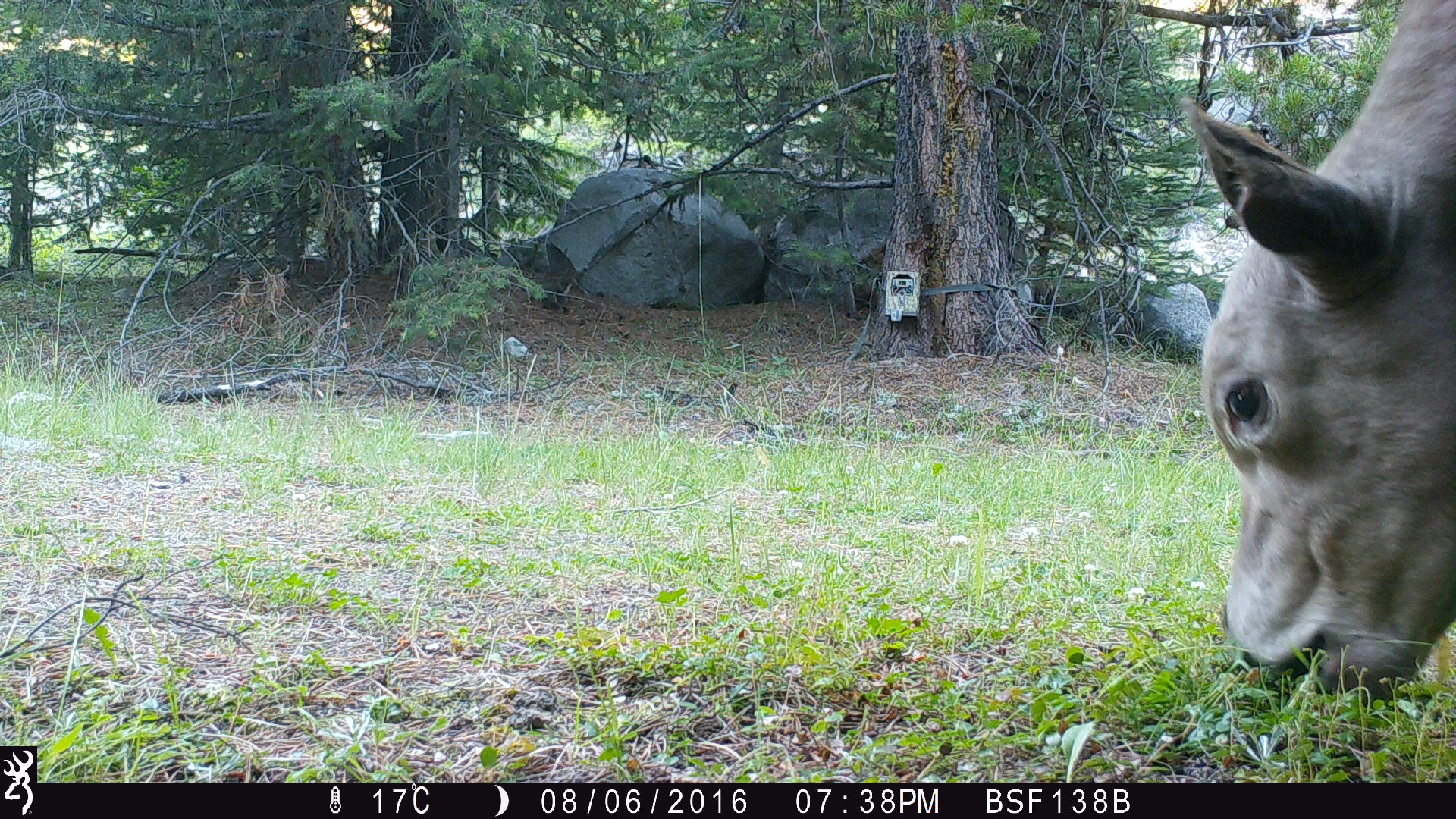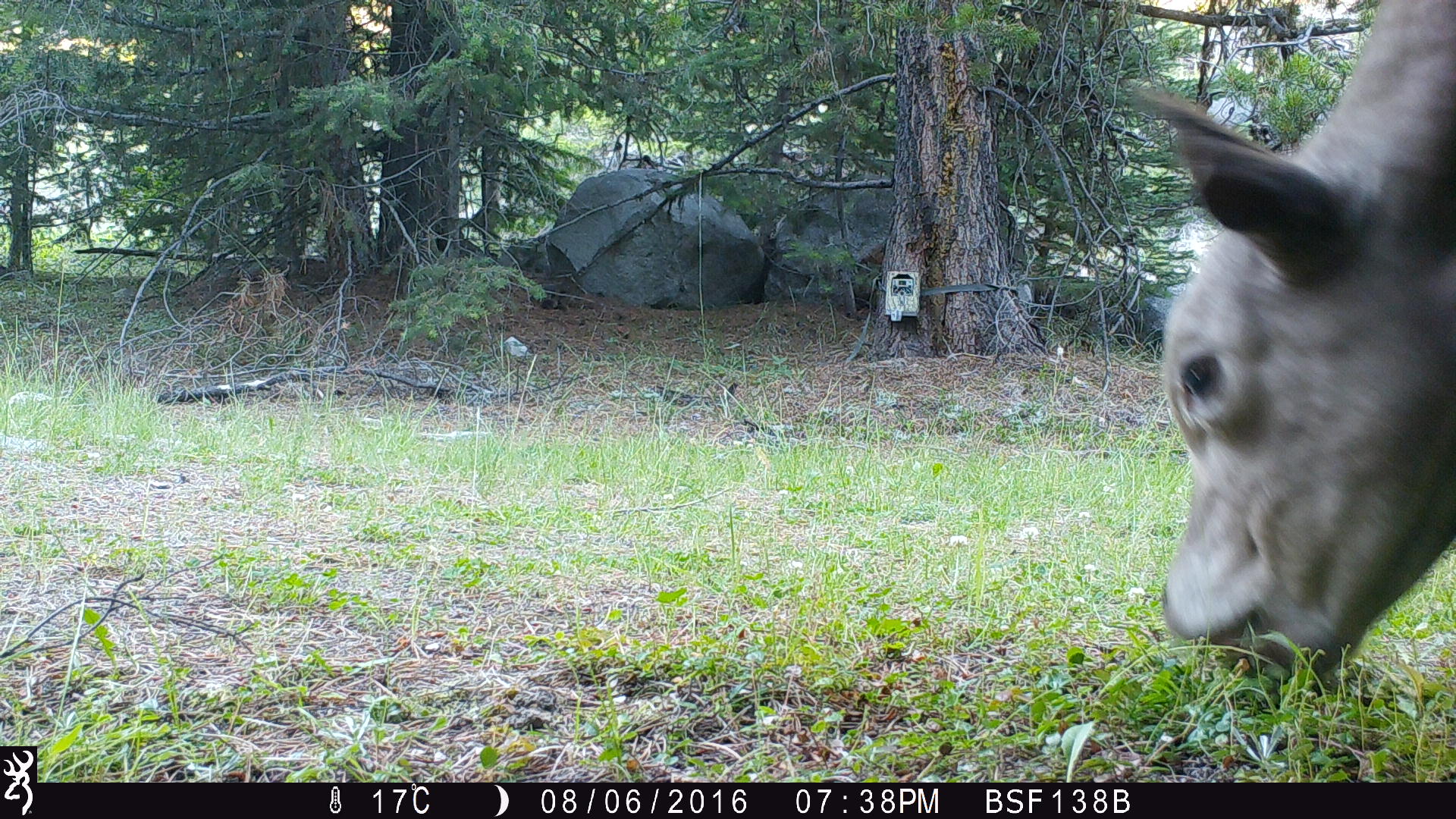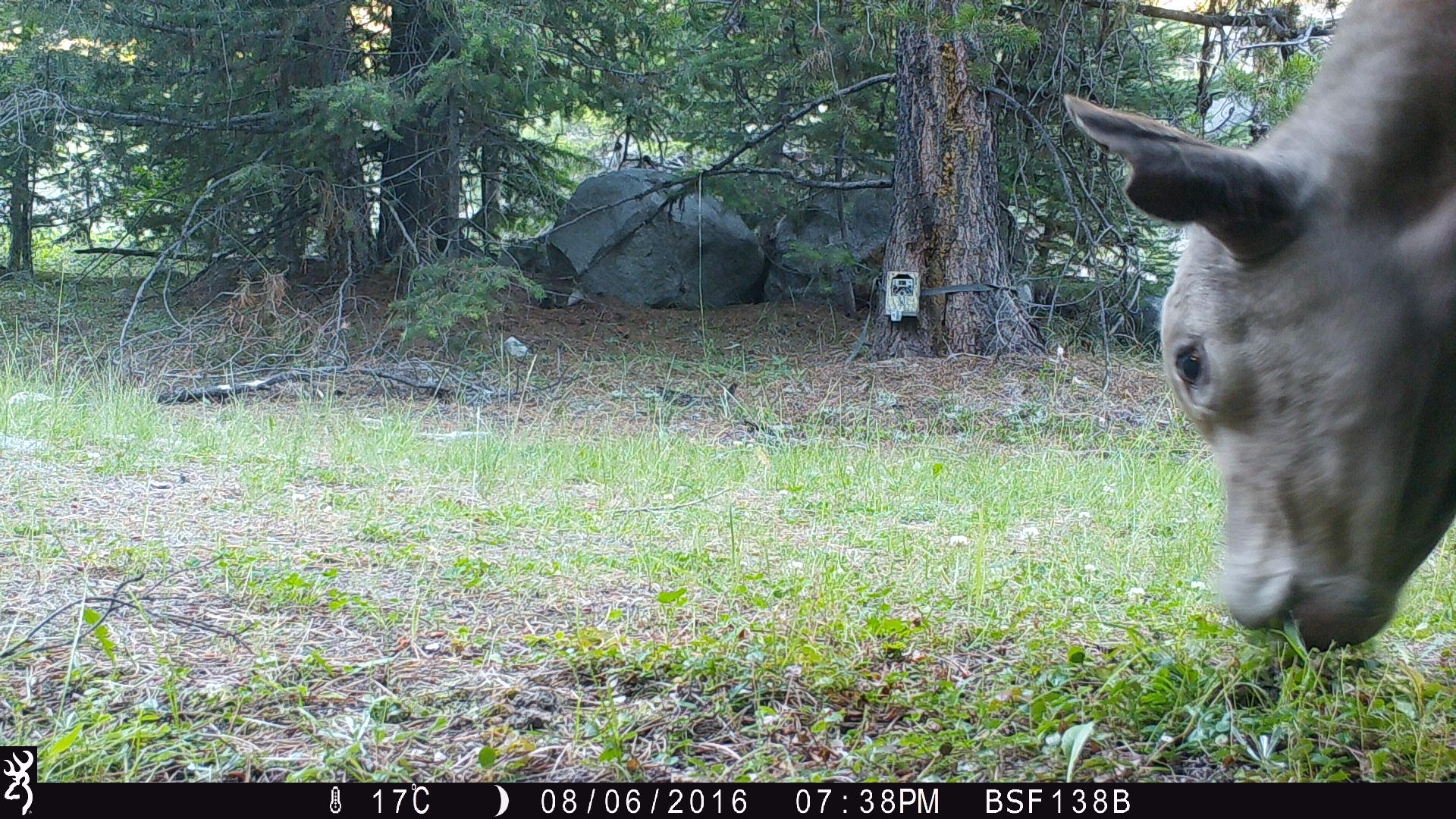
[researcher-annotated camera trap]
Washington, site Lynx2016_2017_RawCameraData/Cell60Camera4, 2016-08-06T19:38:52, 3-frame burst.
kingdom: Animalia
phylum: Chordata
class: Mammalia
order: Artiodactyla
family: Bovidae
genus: Bos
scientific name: Bos taurus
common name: domestic cattle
Domestic cattle (Bos taurus). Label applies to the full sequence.